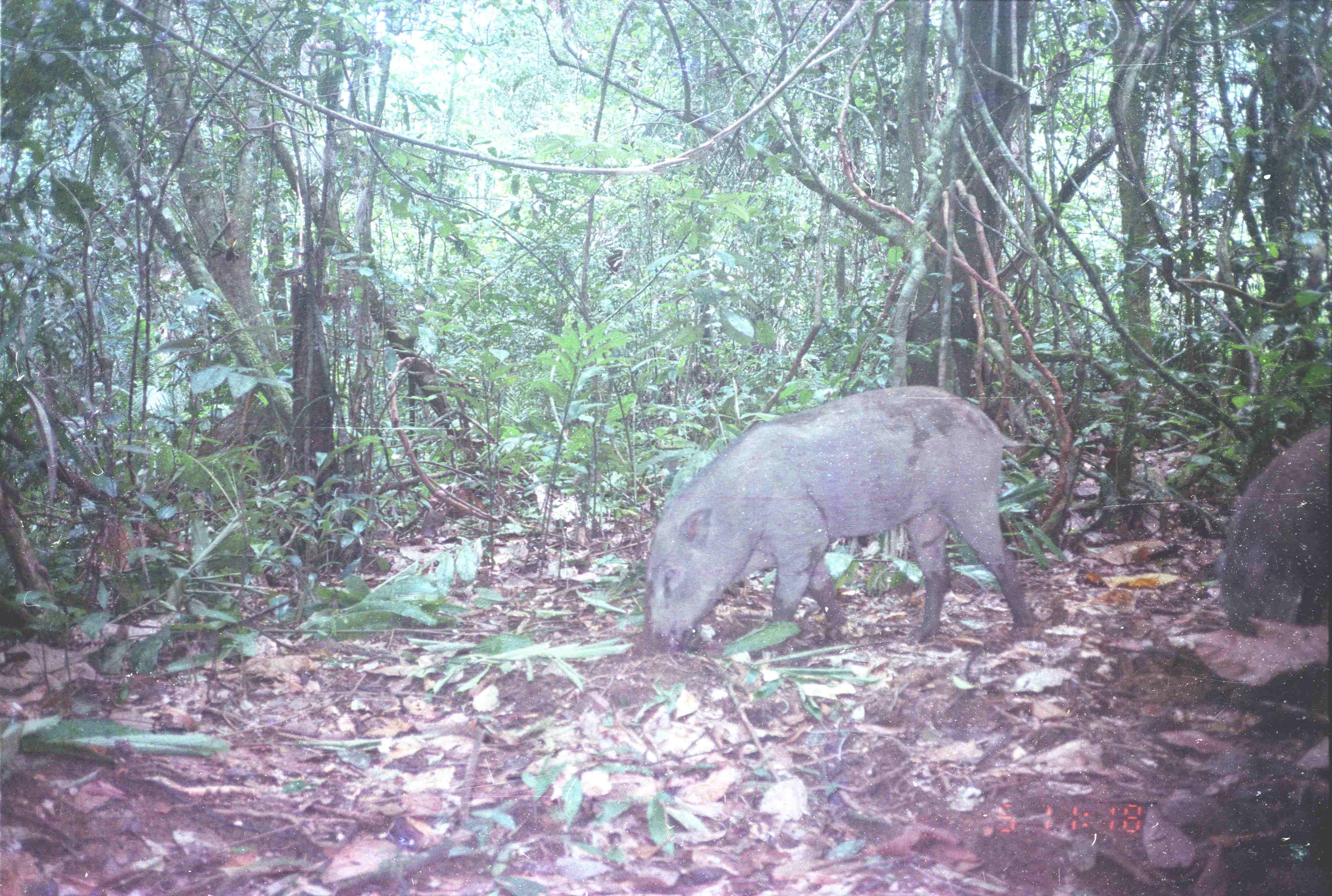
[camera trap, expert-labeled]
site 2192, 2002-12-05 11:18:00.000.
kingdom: Animalia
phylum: Chordata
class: Mammalia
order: Artiodactyla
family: Suidae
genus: Sus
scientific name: Sus scrofa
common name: wild boar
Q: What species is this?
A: Sus scrofa (wild boar).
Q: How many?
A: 2.